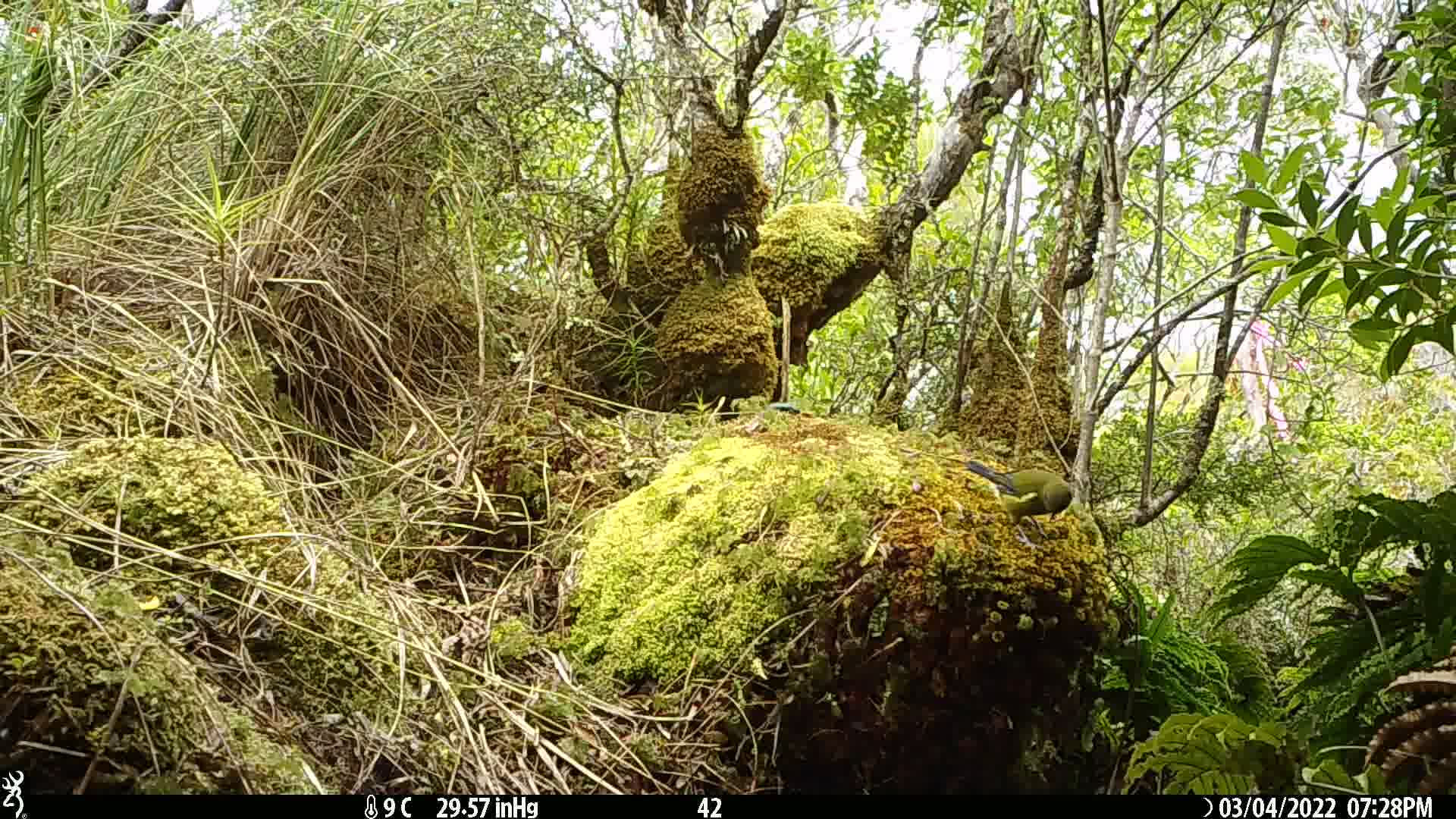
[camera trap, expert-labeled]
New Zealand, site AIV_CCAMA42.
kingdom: Animalia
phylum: Chordata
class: Aves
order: Passeriformes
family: Meliphagidae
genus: Anthornis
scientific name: Anthornis melanura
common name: new zealand bellbird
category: bellbird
Bellbird (new zealand bellbird) (Anthornis melanura).